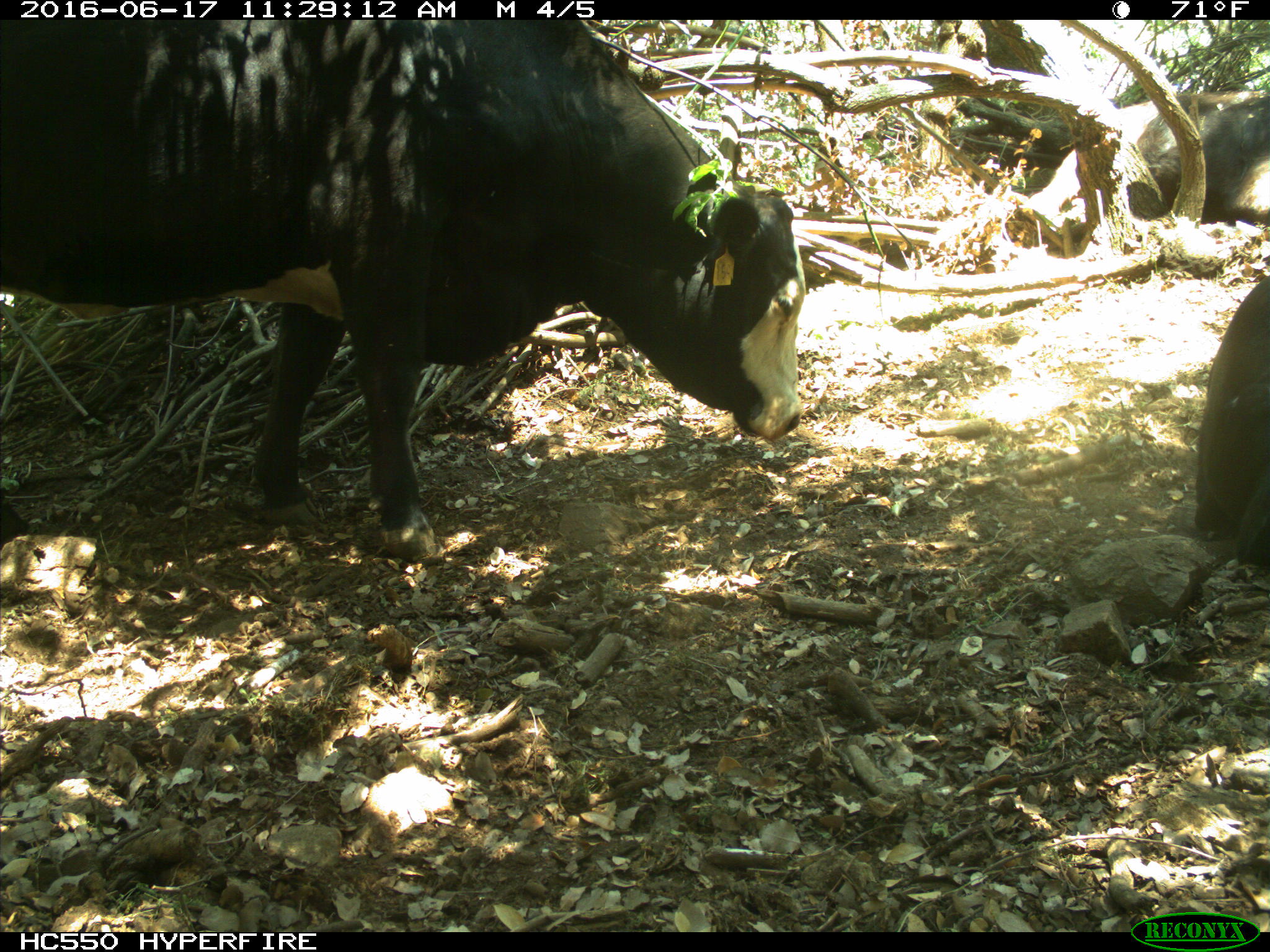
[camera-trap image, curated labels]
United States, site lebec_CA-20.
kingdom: Animalia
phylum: Chordata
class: Mammalia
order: Artiodactyla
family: Bovidae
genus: Bos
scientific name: Bos taurus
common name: domestic cow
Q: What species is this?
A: Bos taurus (domestic cow).